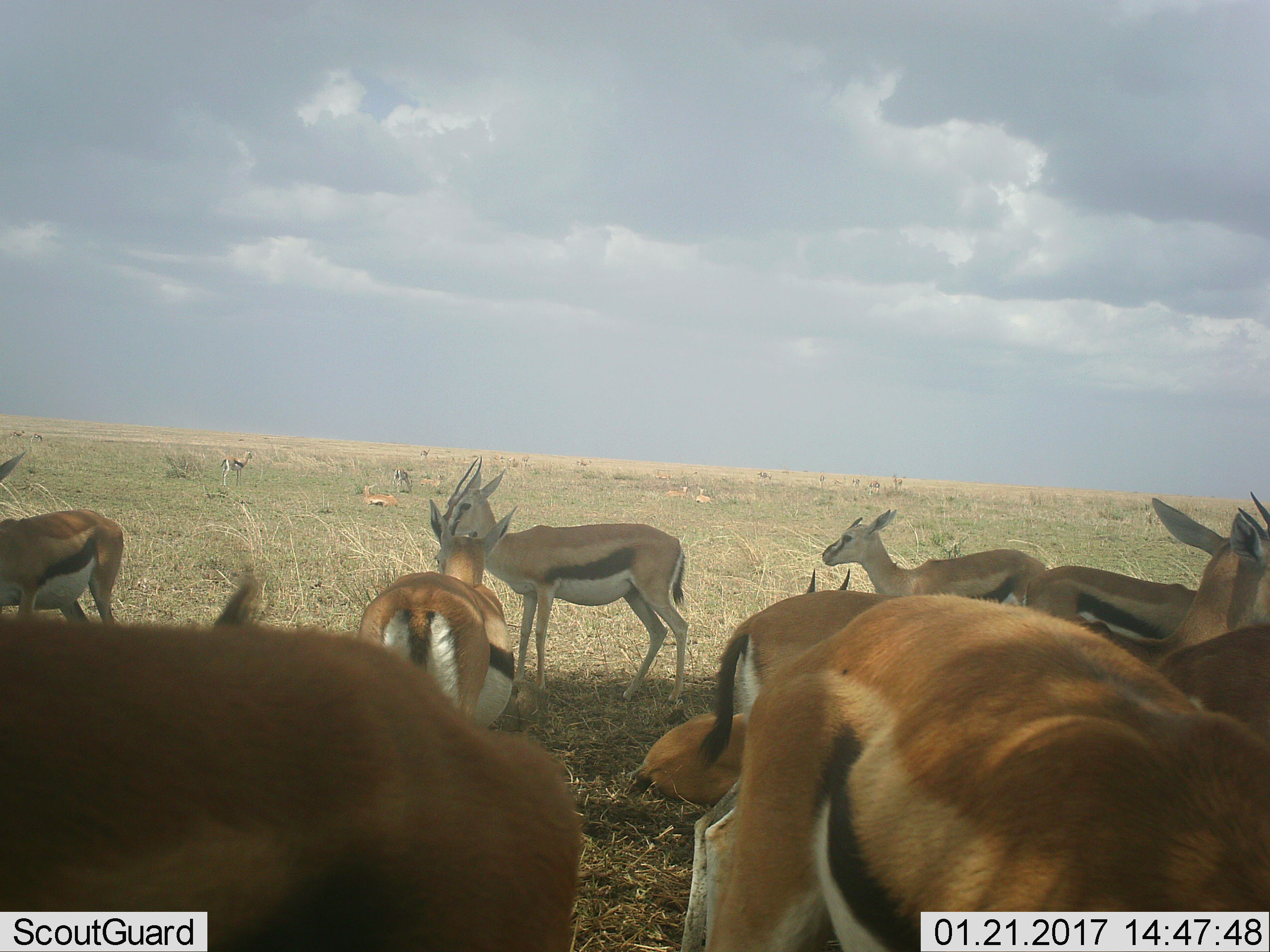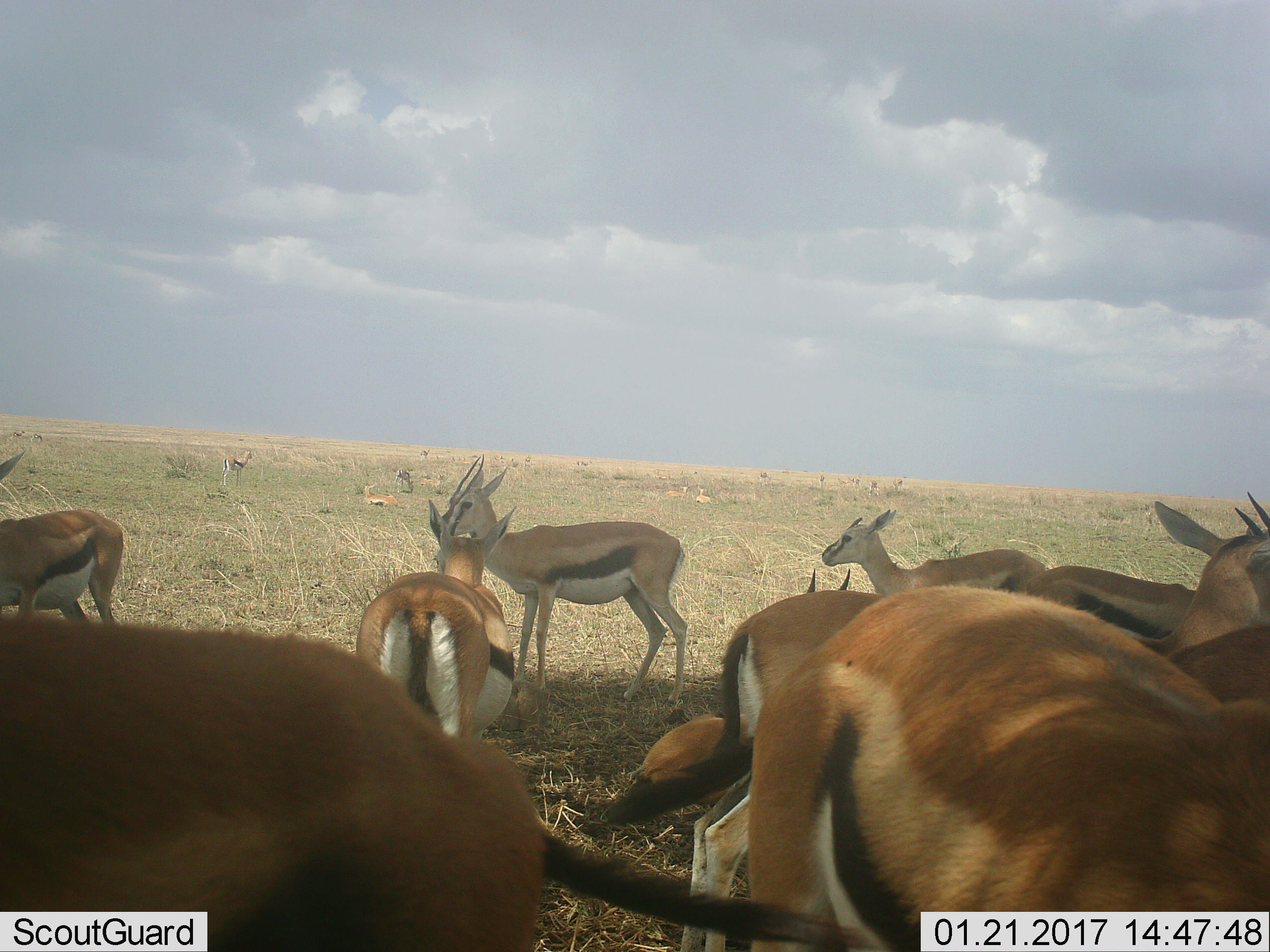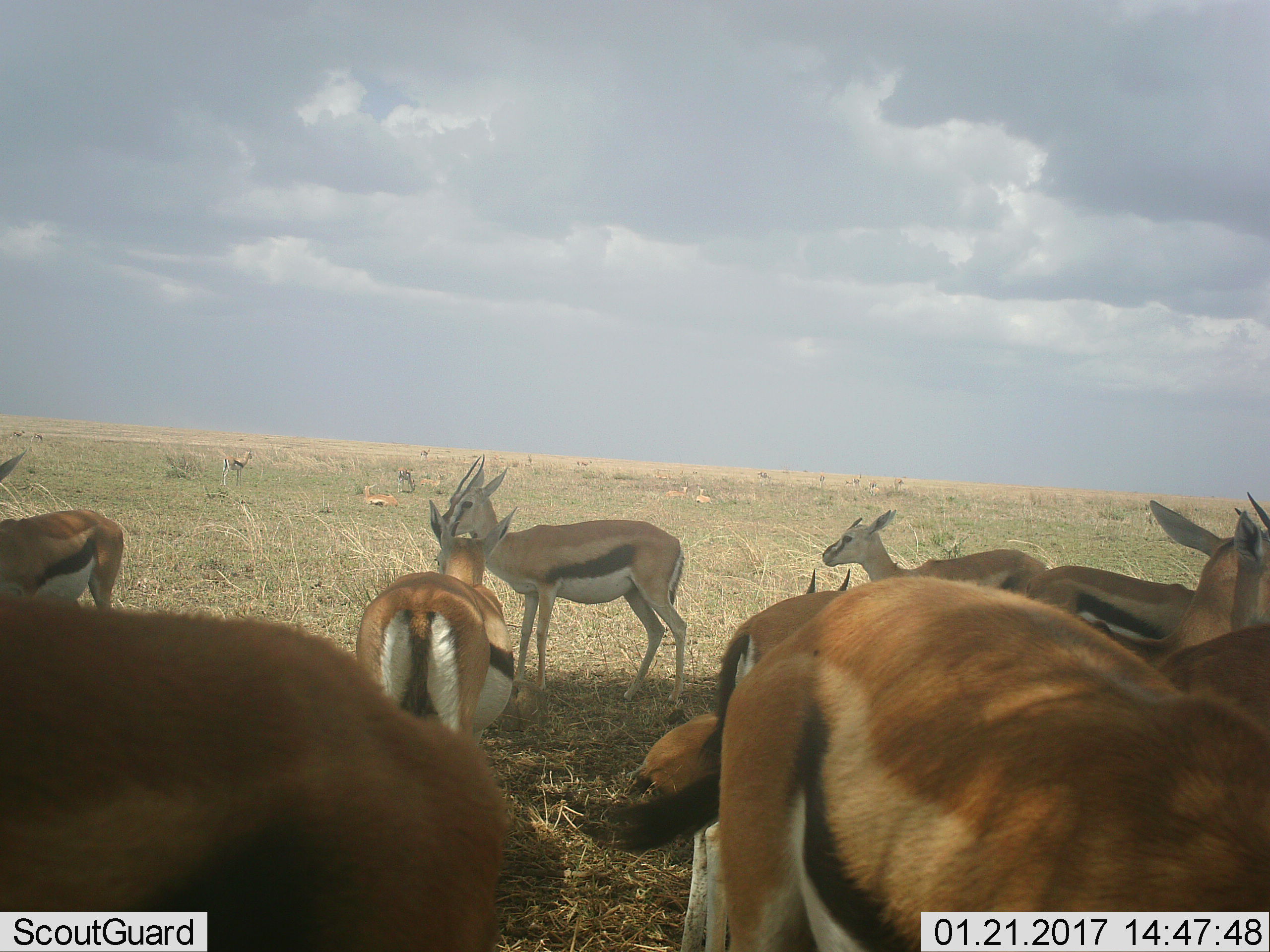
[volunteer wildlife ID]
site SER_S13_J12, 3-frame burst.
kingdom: Animalia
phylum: Chordata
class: Mammalia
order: Artiodactyla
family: Bovidae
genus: Eudorcas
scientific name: Eudorcas thomsonii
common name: thomson's gazelle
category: gazellethomsons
Gazellethomsons (thomson's gazelle) (Eudorcas thomsonii), count 11-50. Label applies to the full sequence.